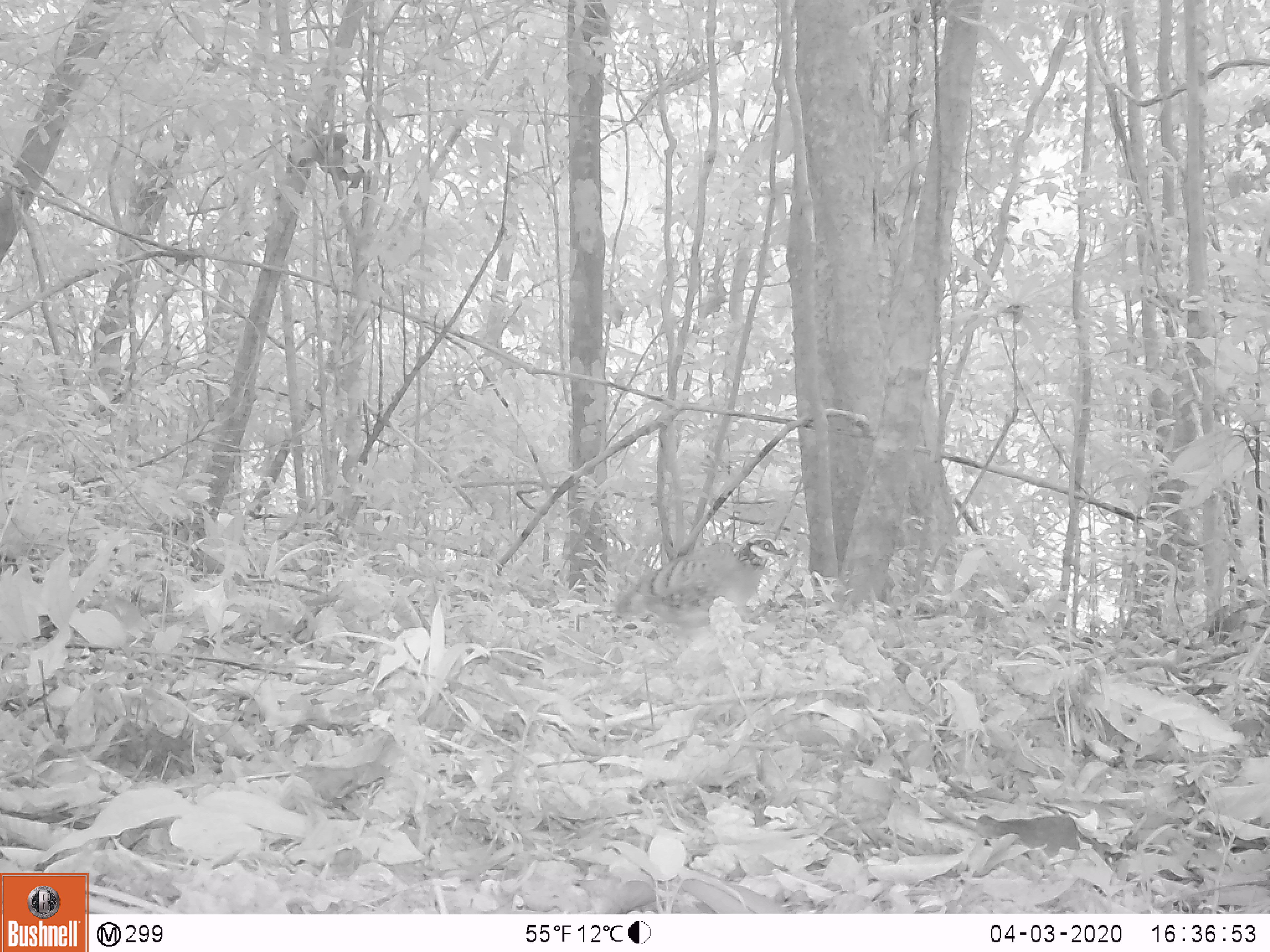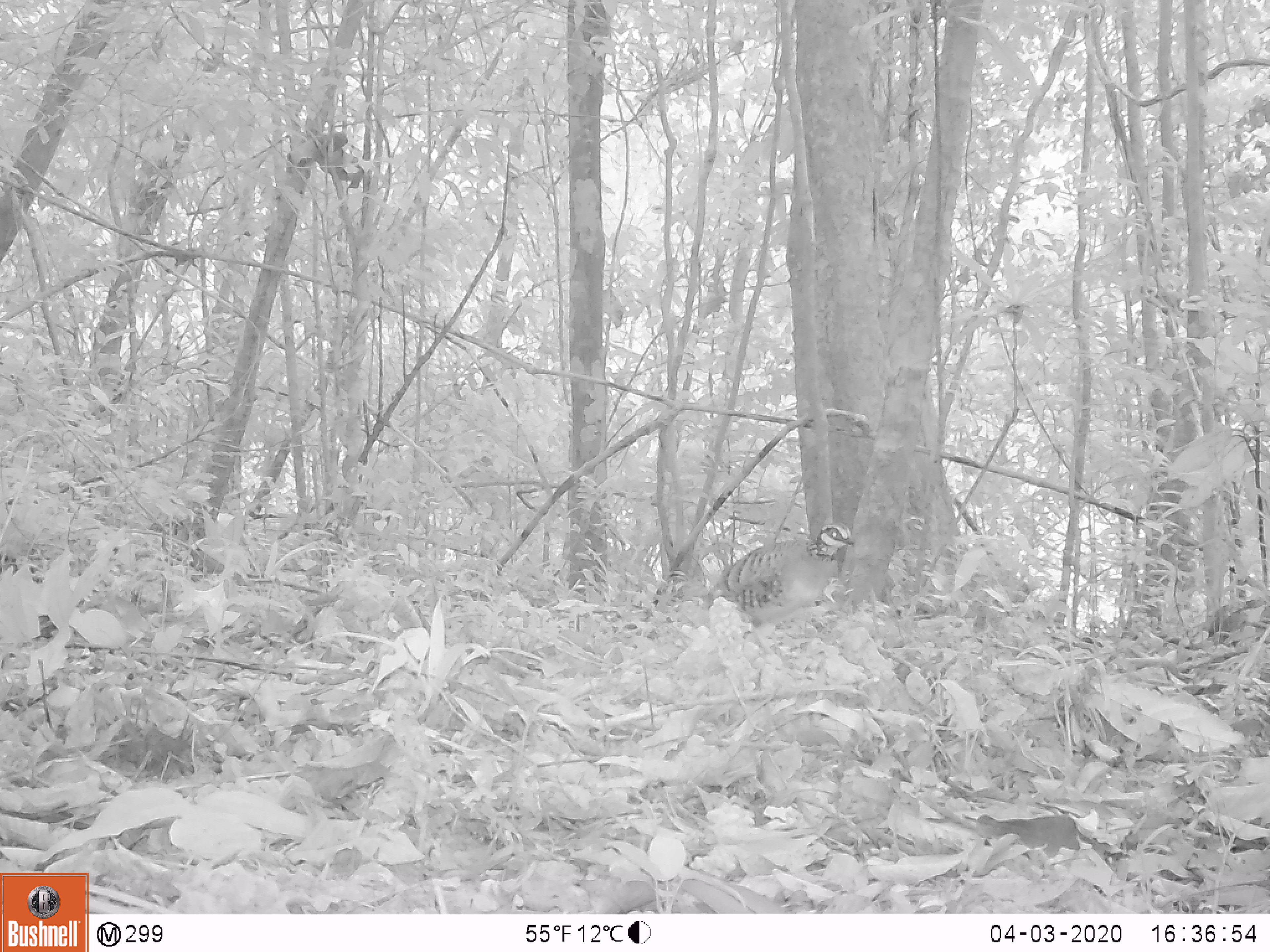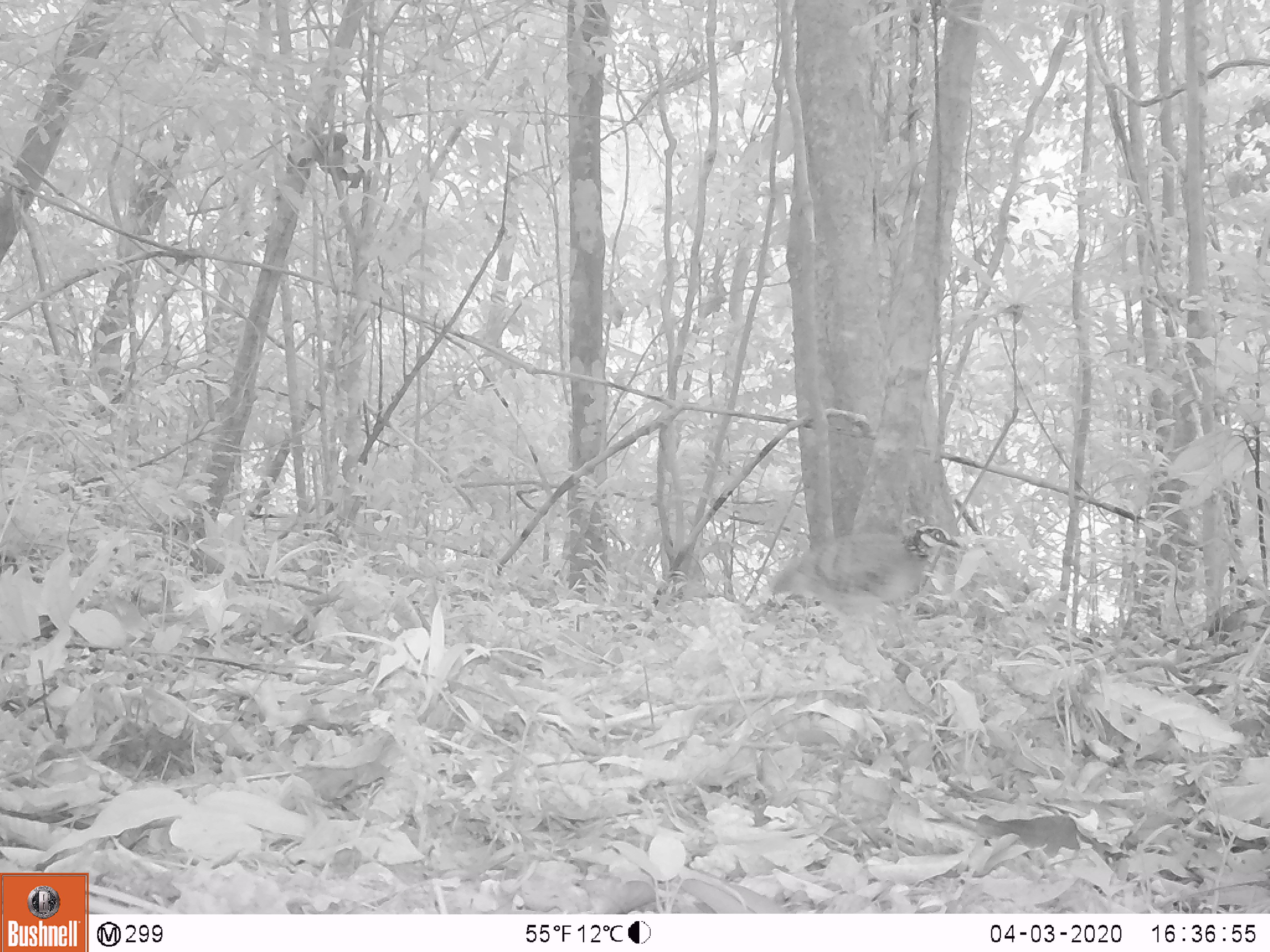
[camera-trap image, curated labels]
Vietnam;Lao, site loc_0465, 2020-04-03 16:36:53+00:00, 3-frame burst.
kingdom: Animalia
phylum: Chordata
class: Aves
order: Galliformes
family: Phasianidae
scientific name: Phasianidae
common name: partridge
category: unidentified partridge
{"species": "unidentified partridge (partridge) (Phasianidae)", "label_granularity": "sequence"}